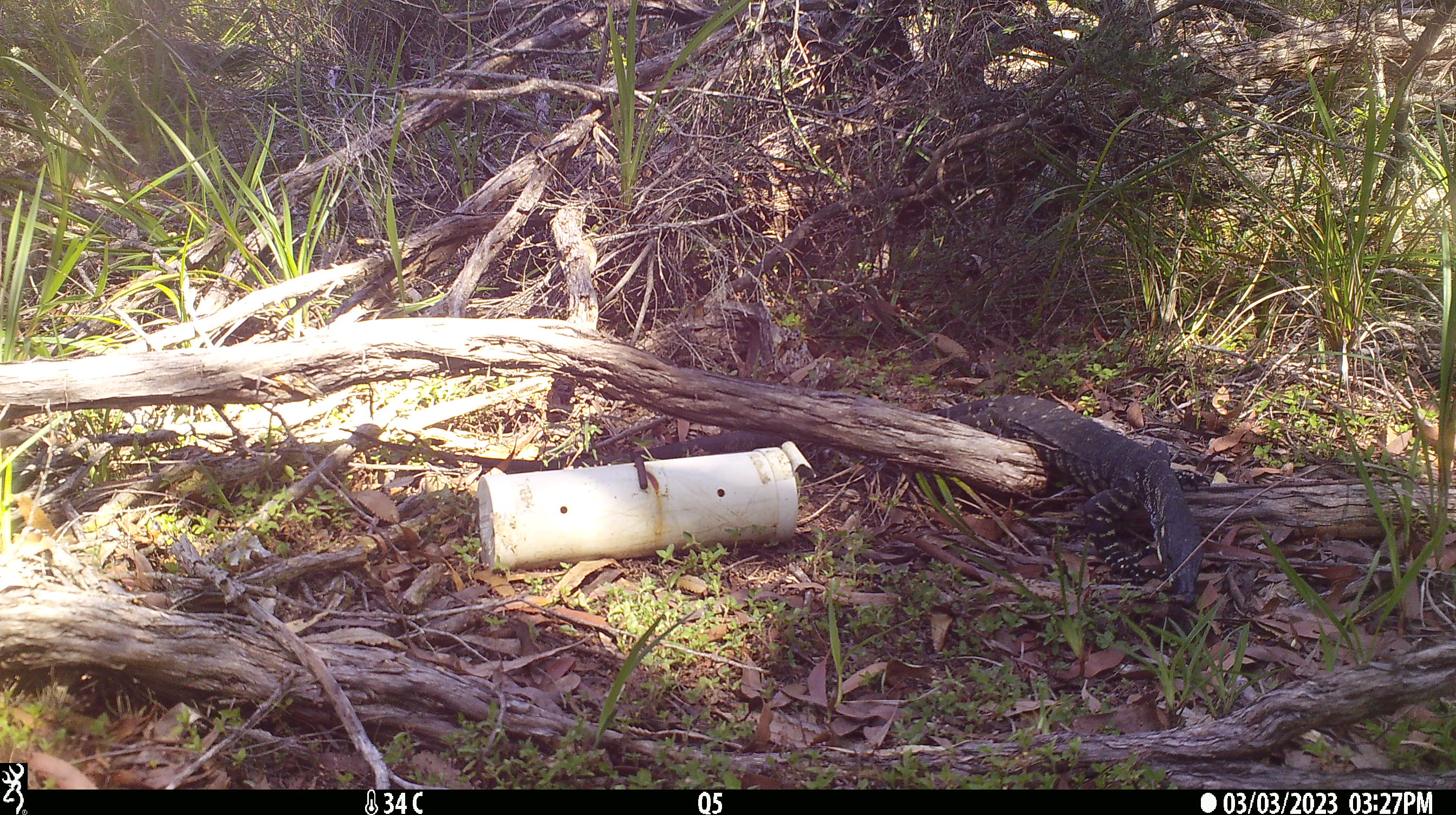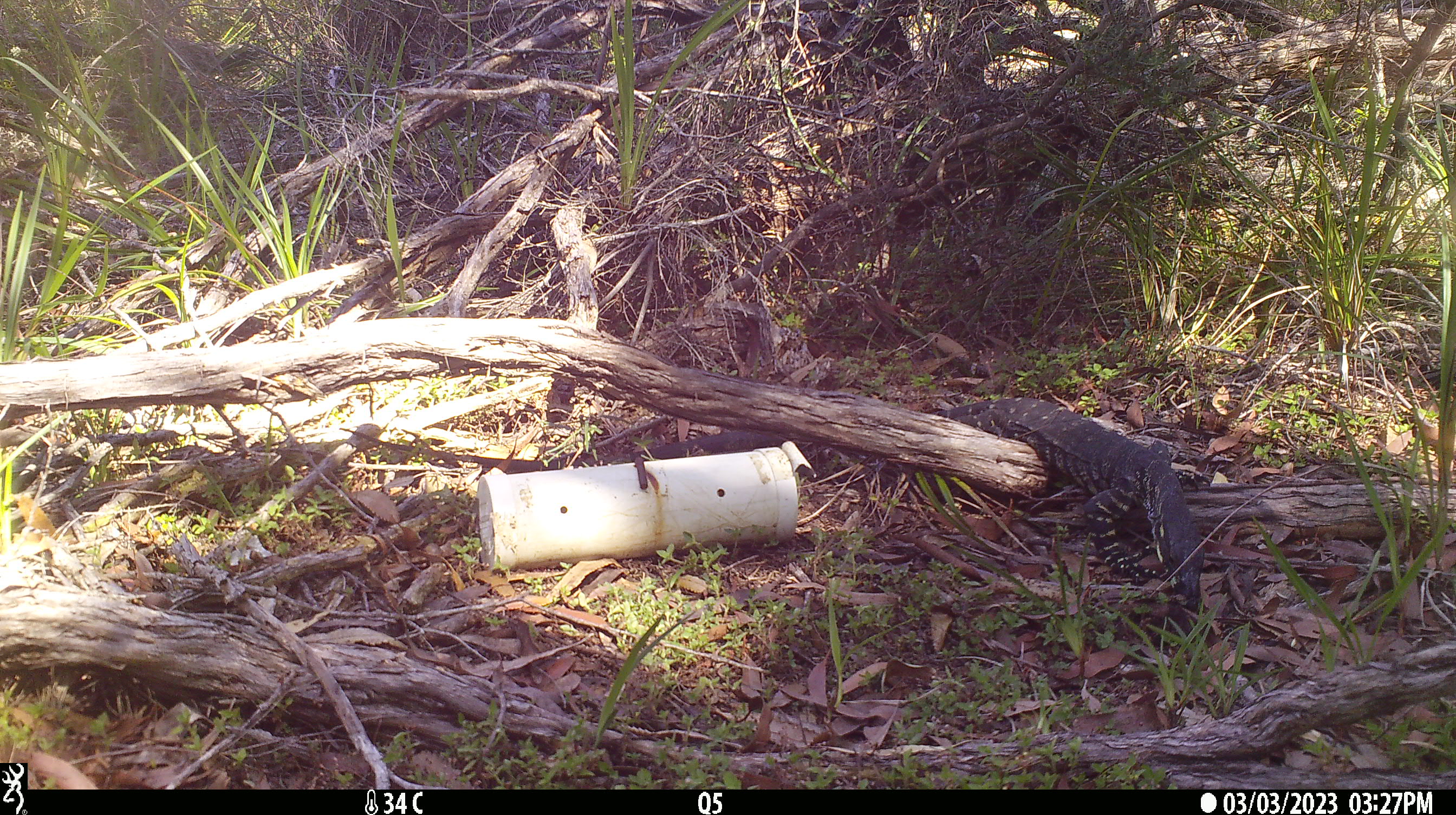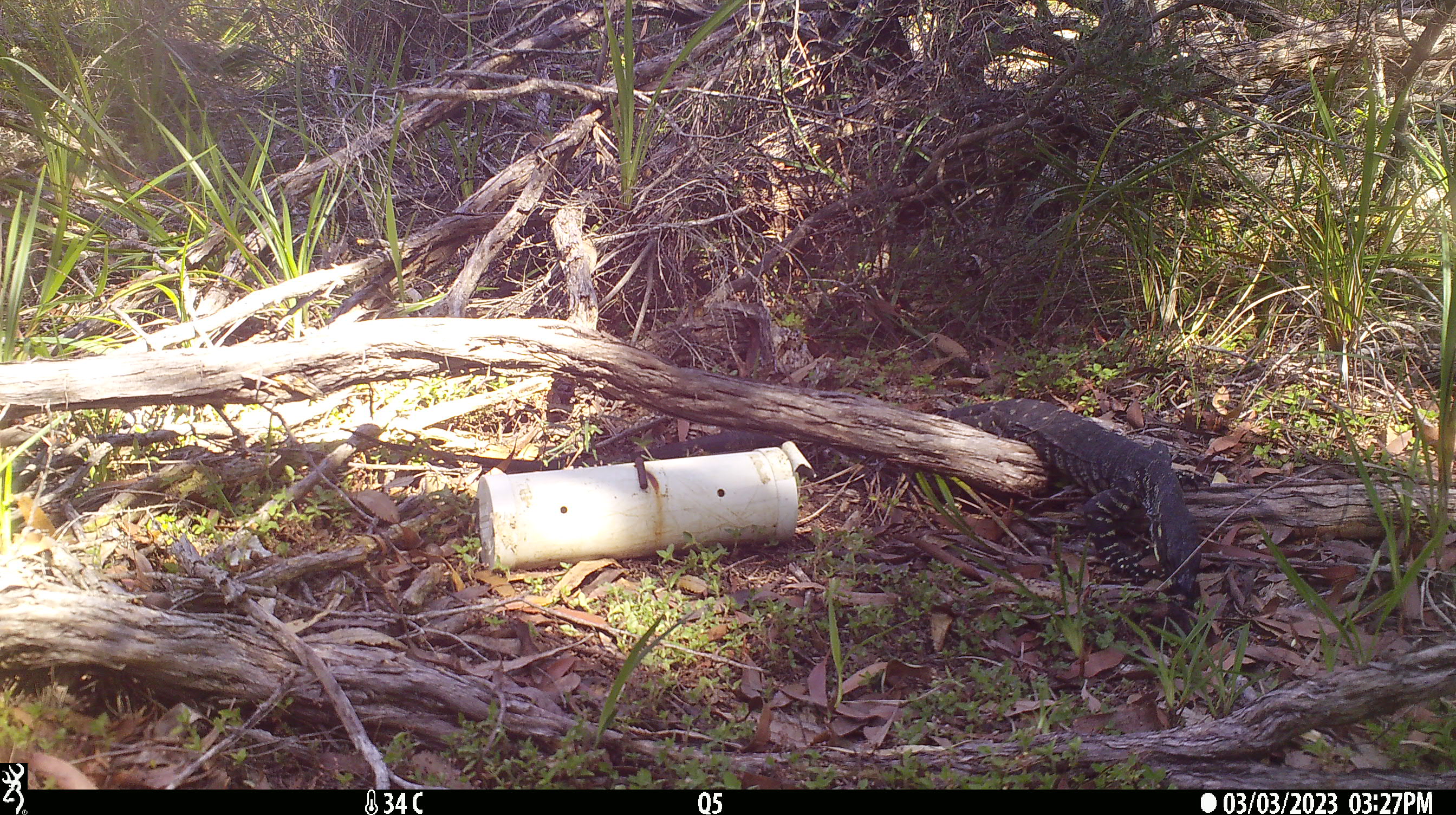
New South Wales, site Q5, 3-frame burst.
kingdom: Animalia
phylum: Chordata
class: Reptilia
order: Squamata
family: Varanidae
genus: Varanus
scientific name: Varanus varius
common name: lace monitor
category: goanna